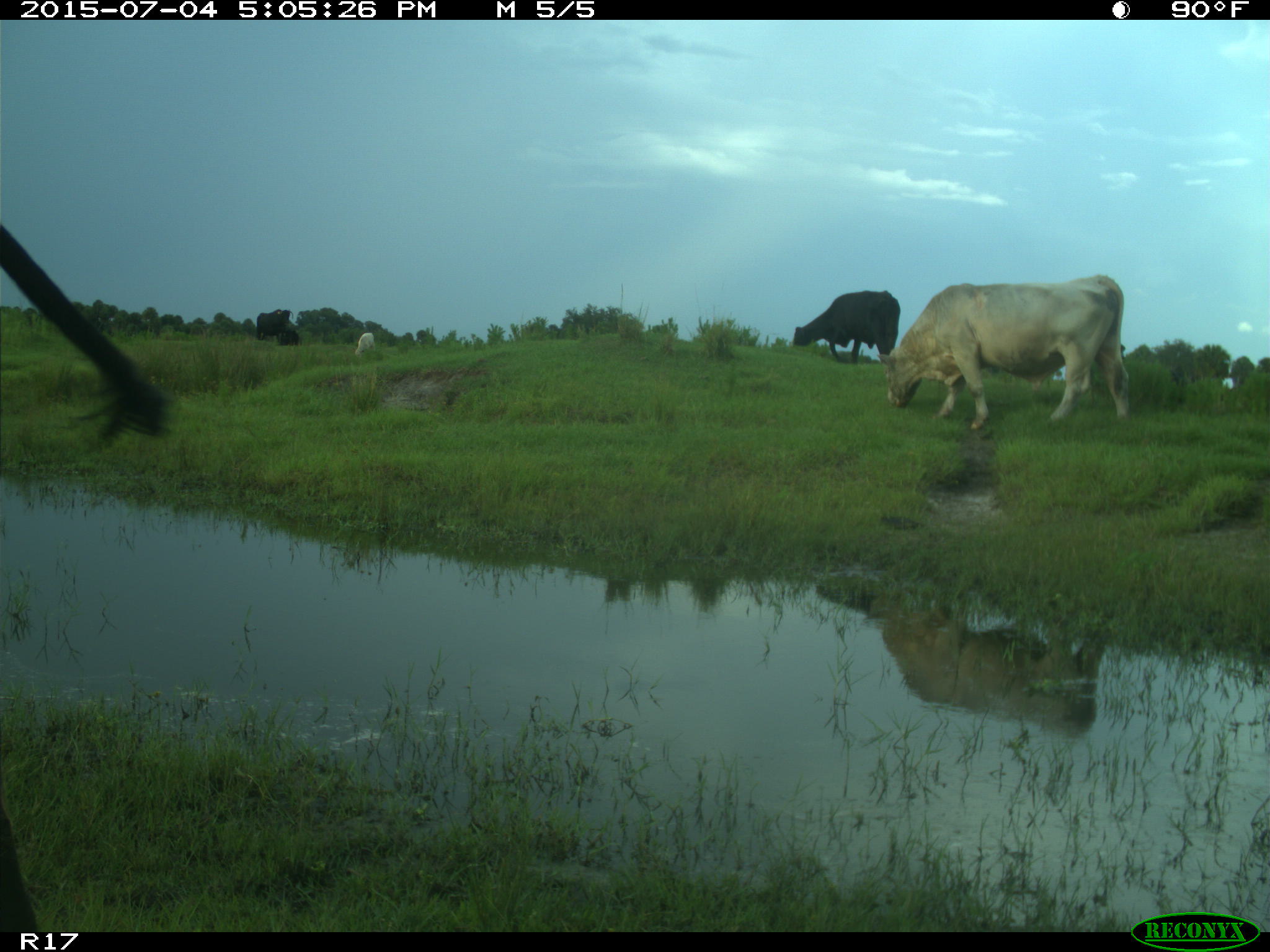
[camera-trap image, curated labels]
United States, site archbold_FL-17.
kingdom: Animalia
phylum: Chordata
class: Mammalia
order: Artiodactyla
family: Bovidae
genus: Bos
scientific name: Bos taurus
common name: domestic cow